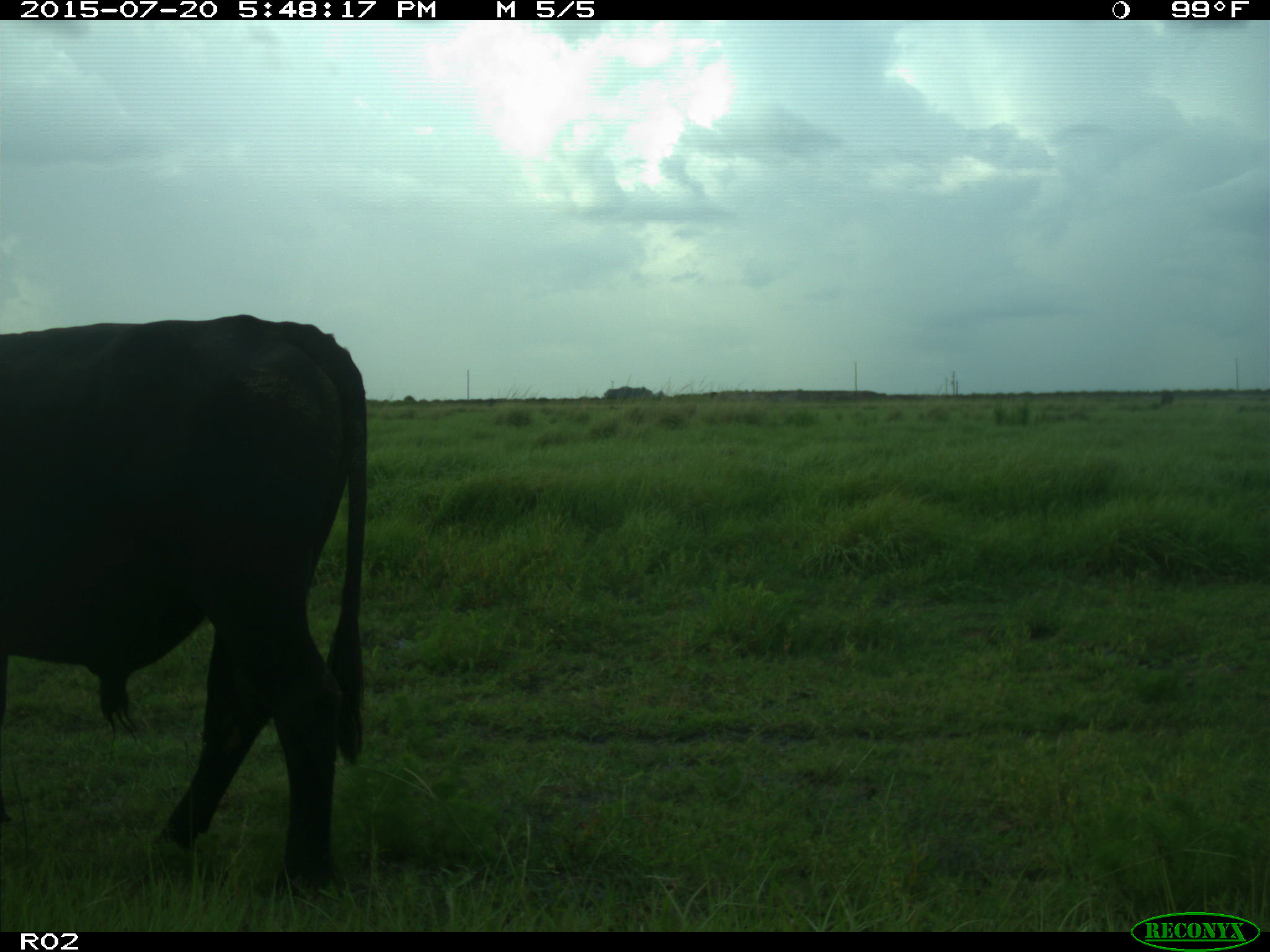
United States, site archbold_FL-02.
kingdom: Animalia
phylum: Chordata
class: Mammalia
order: Artiodactyla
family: Bovidae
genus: Bos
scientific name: Bos taurus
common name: domestic cow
Bos taurus (domestic cow).